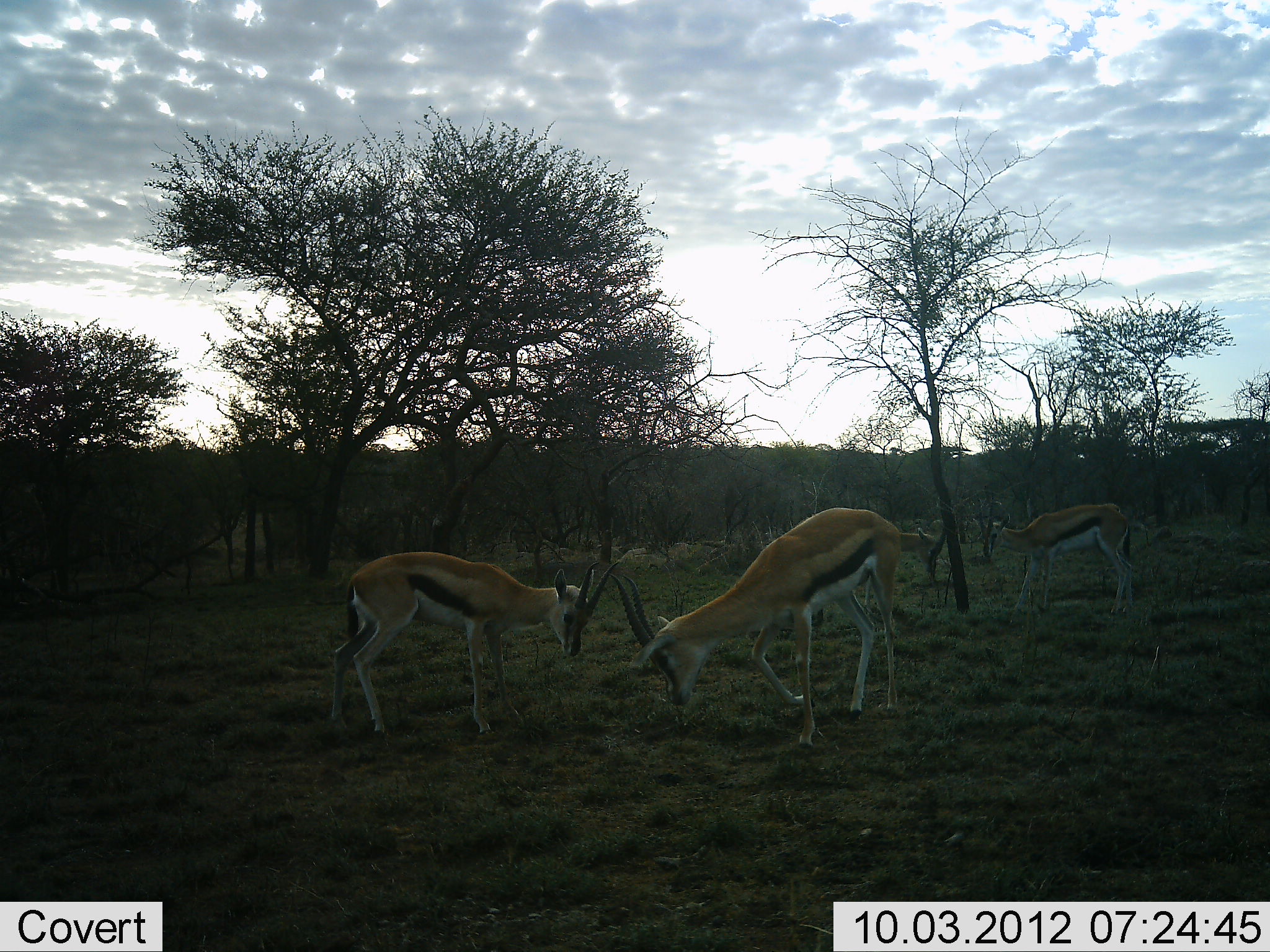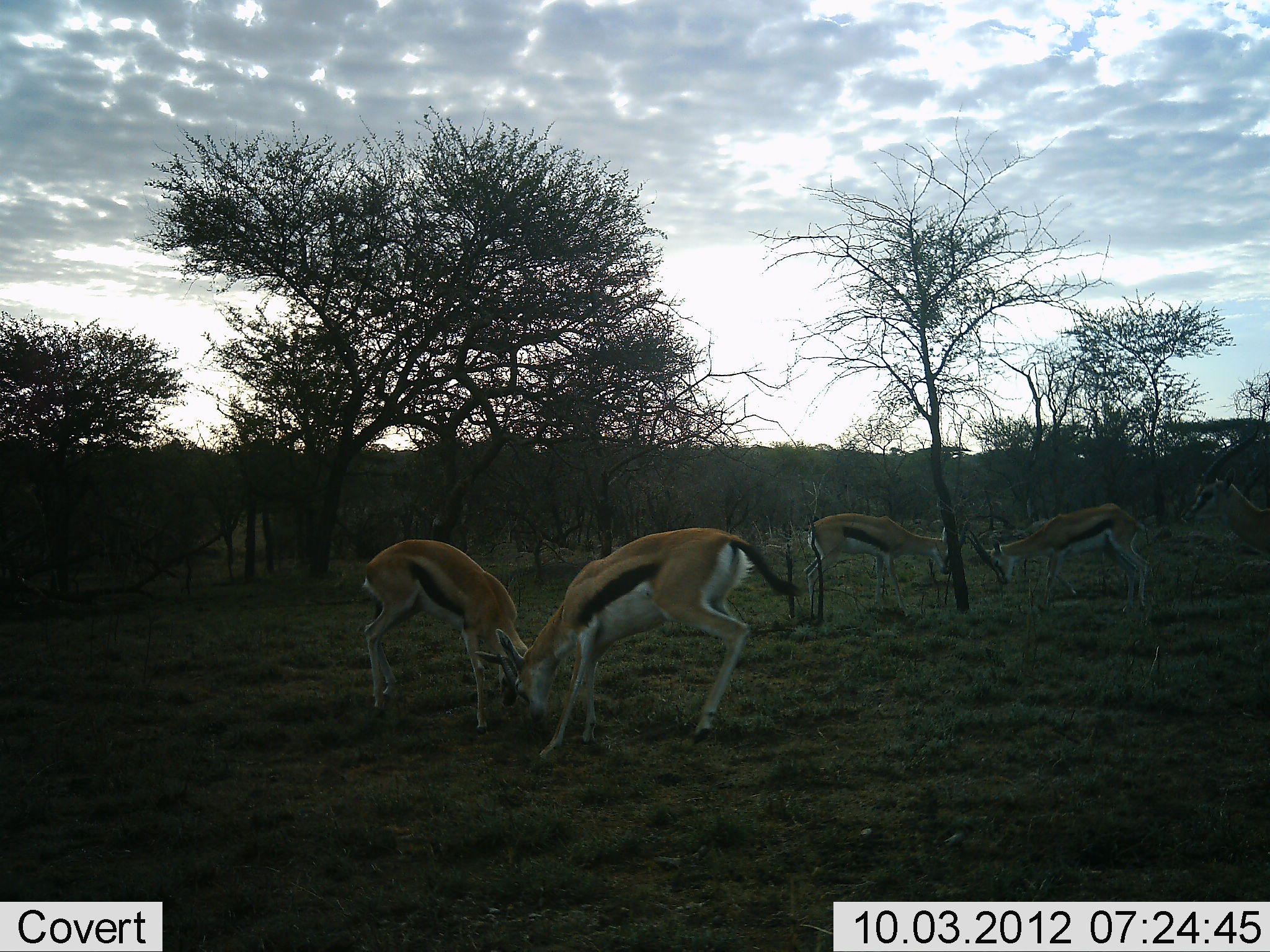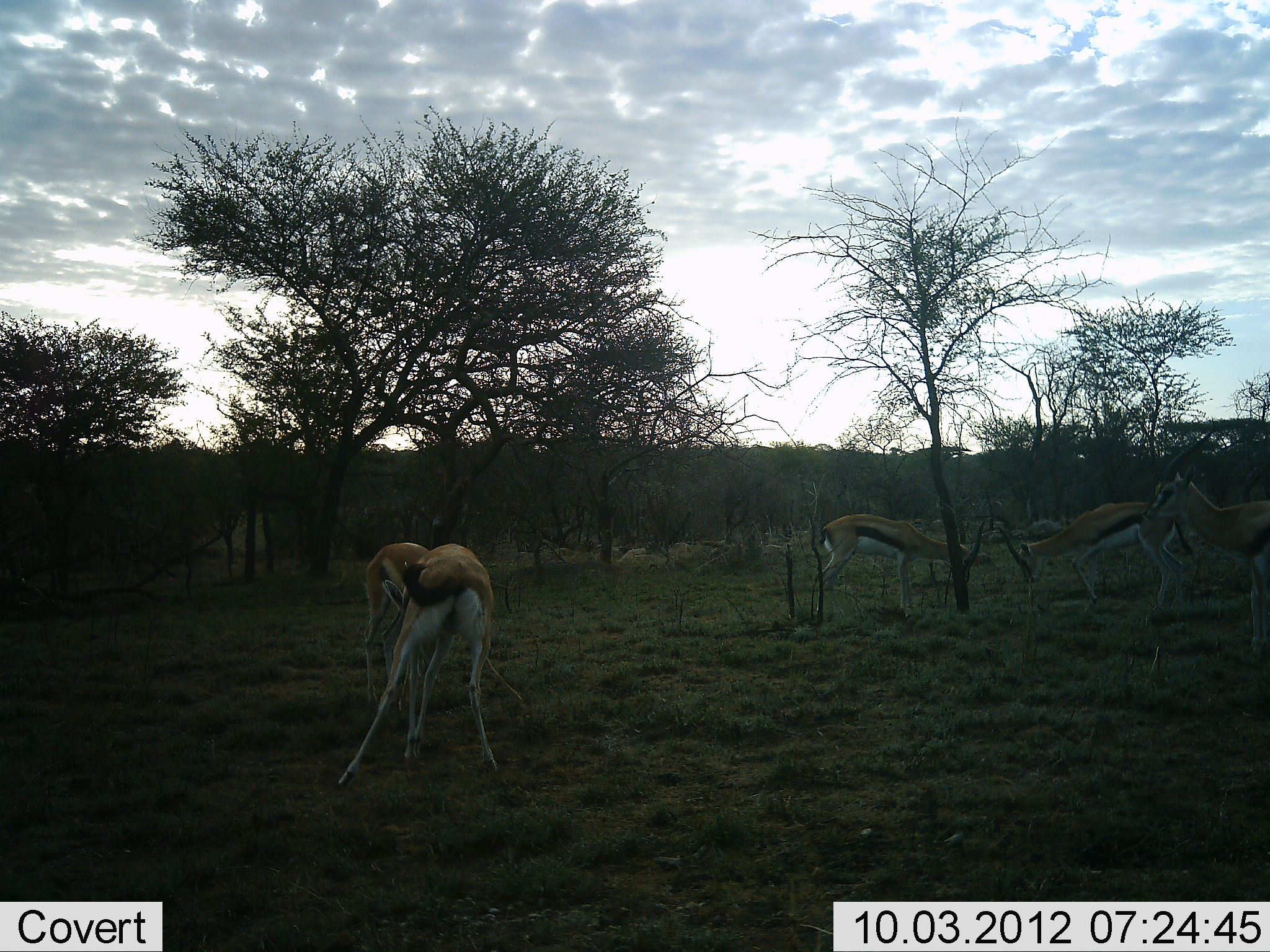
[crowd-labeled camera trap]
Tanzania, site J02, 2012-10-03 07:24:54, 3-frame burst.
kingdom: Animalia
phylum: Chordata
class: Mammalia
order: Artiodactyla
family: Bovidae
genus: Eudorcas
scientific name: Eudorcas thomsonii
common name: thomson's gazelle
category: gazellethomsons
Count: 5.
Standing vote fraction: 10%.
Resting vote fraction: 0%.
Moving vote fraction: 20%.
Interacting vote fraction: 90%.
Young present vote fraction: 0%.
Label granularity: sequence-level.